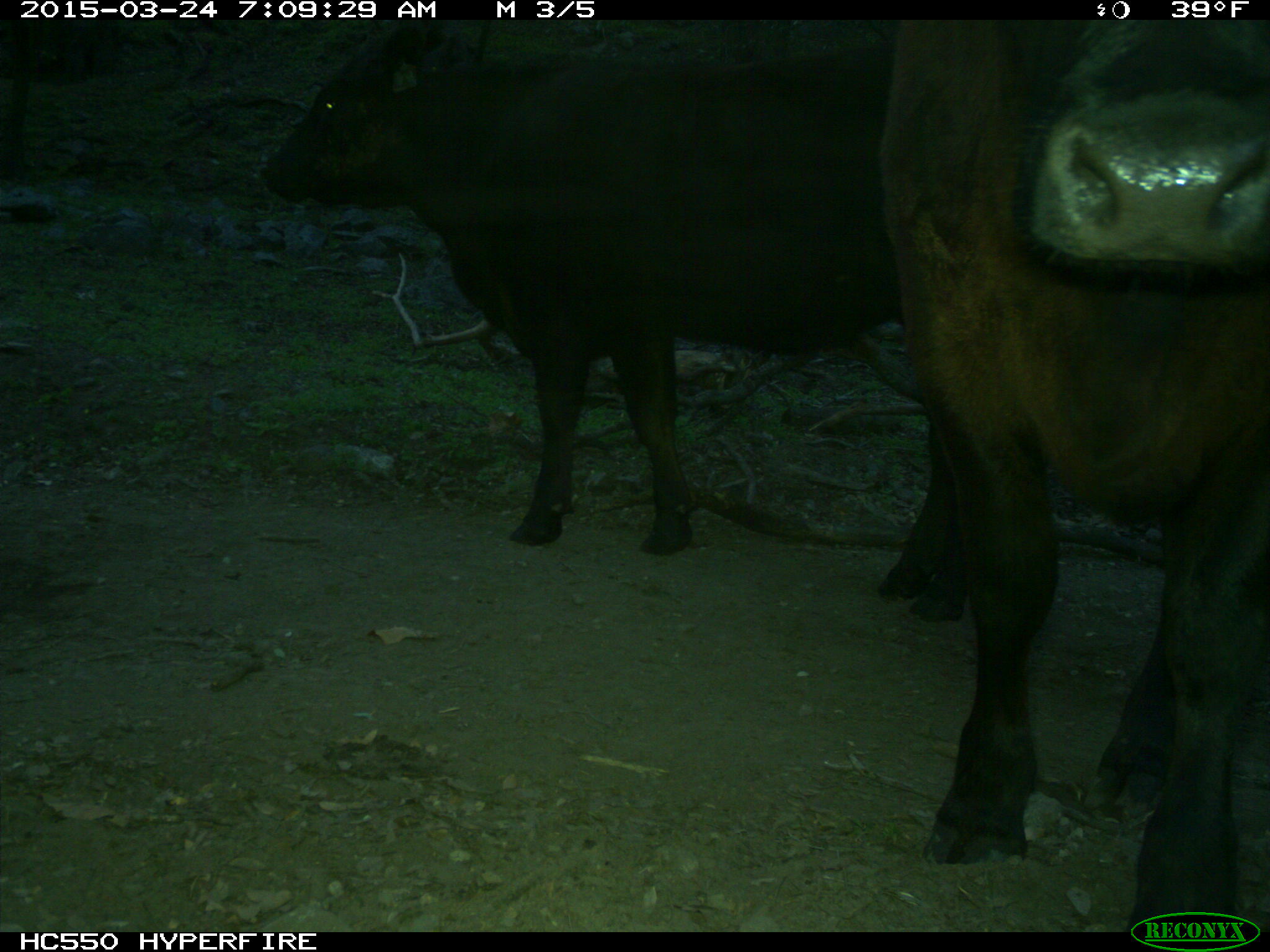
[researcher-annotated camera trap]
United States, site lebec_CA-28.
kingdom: Animalia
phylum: Chordata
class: Mammalia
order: Artiodactyla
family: Bovidae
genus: Bos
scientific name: Bos taurus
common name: domestic cow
Bos taurus (domestic cow).